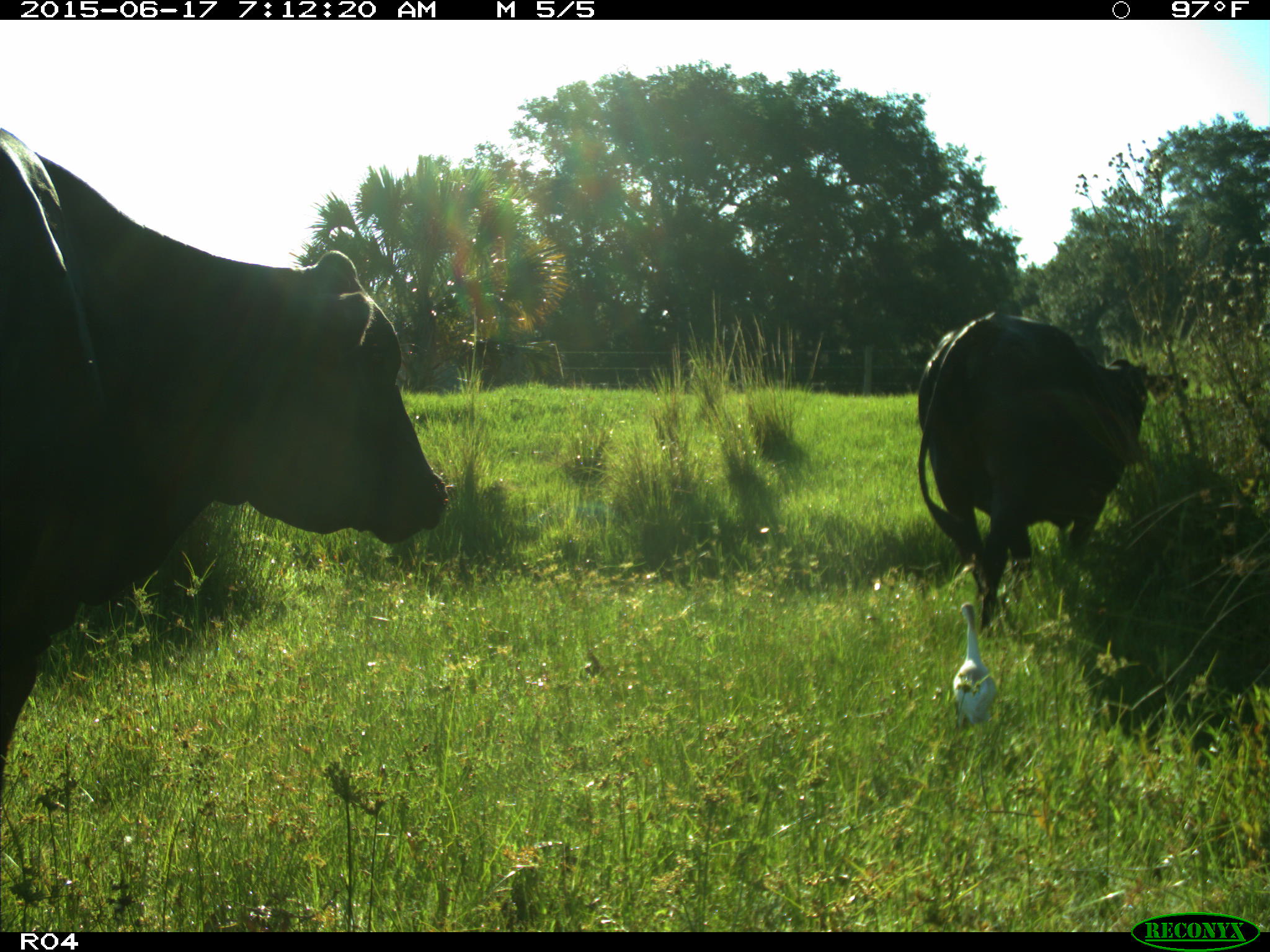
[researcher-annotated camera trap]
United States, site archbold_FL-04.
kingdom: Animalia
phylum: Chordata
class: Mammalia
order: Artiodactyla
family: Bovidae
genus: Bos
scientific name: Bos taurus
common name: domestic cow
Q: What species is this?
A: Bos taurus (domestic cow).